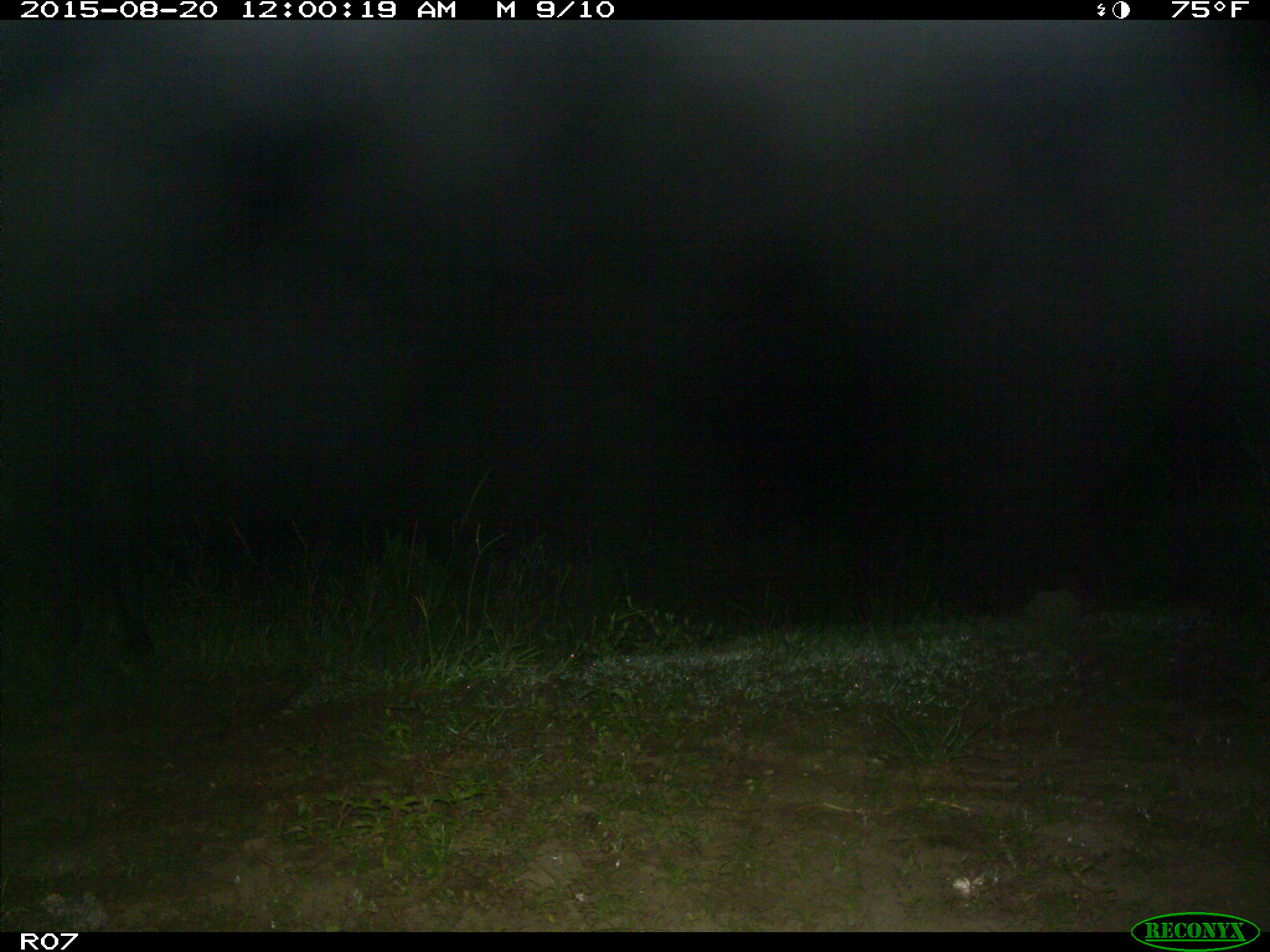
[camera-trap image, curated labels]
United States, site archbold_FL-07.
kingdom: Animalia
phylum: Chordata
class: Mammalia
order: Artiodactyla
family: Bovidae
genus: Bos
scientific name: Bos taurus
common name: domestic cow